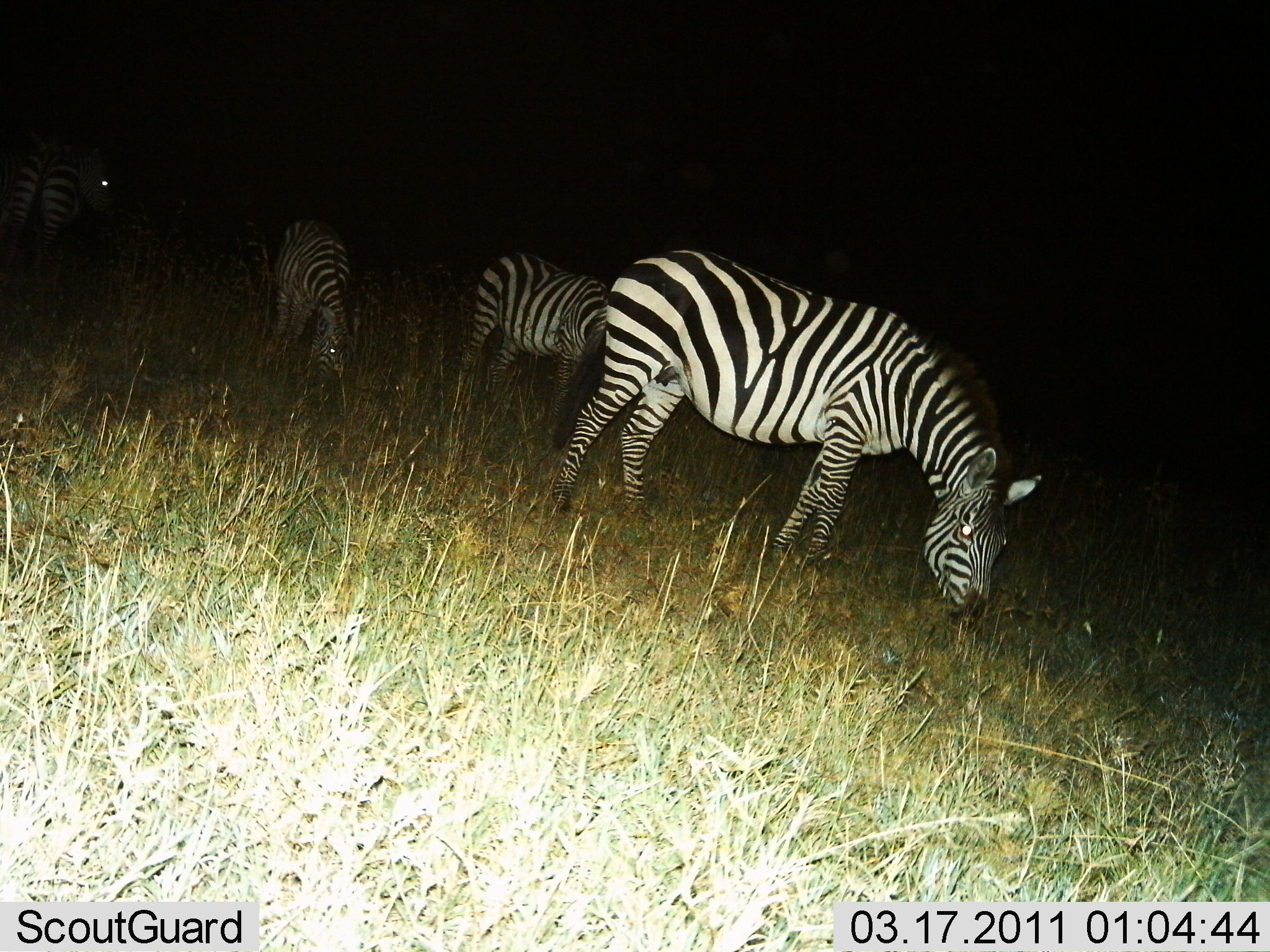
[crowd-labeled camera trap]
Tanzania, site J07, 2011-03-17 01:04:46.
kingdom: Animalia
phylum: Chordata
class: Mammalia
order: Perissodactyla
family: Equidae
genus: Equus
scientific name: Equus quagga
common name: plains zebra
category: zebra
Zebra (plains zebra) (Equus quagga), count 4. Behavior (volunteer vote fractions): standing 33%, resting 0%, moving 8%, interacting 0%. Young present (vote fraction): 0%. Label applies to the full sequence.